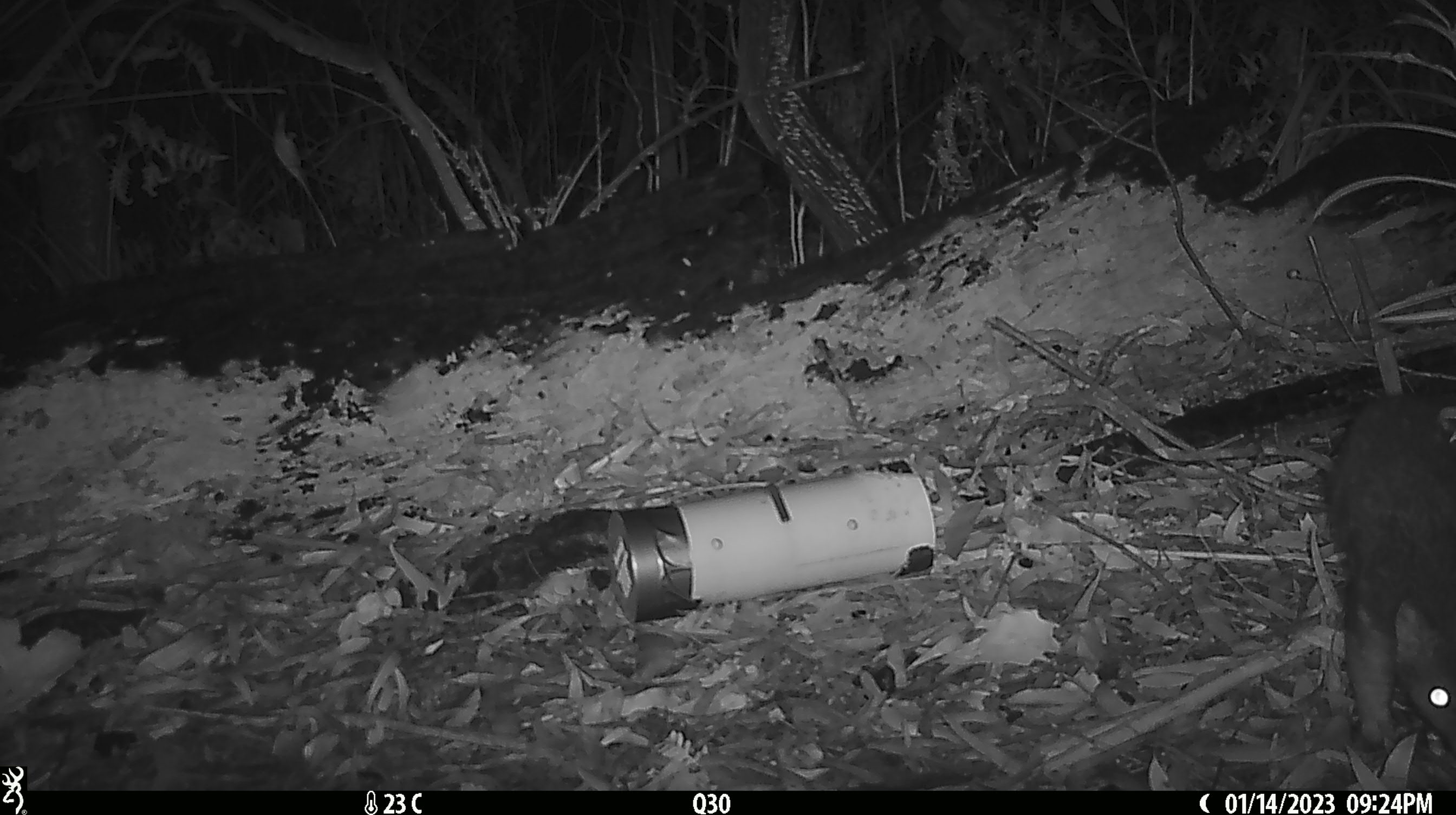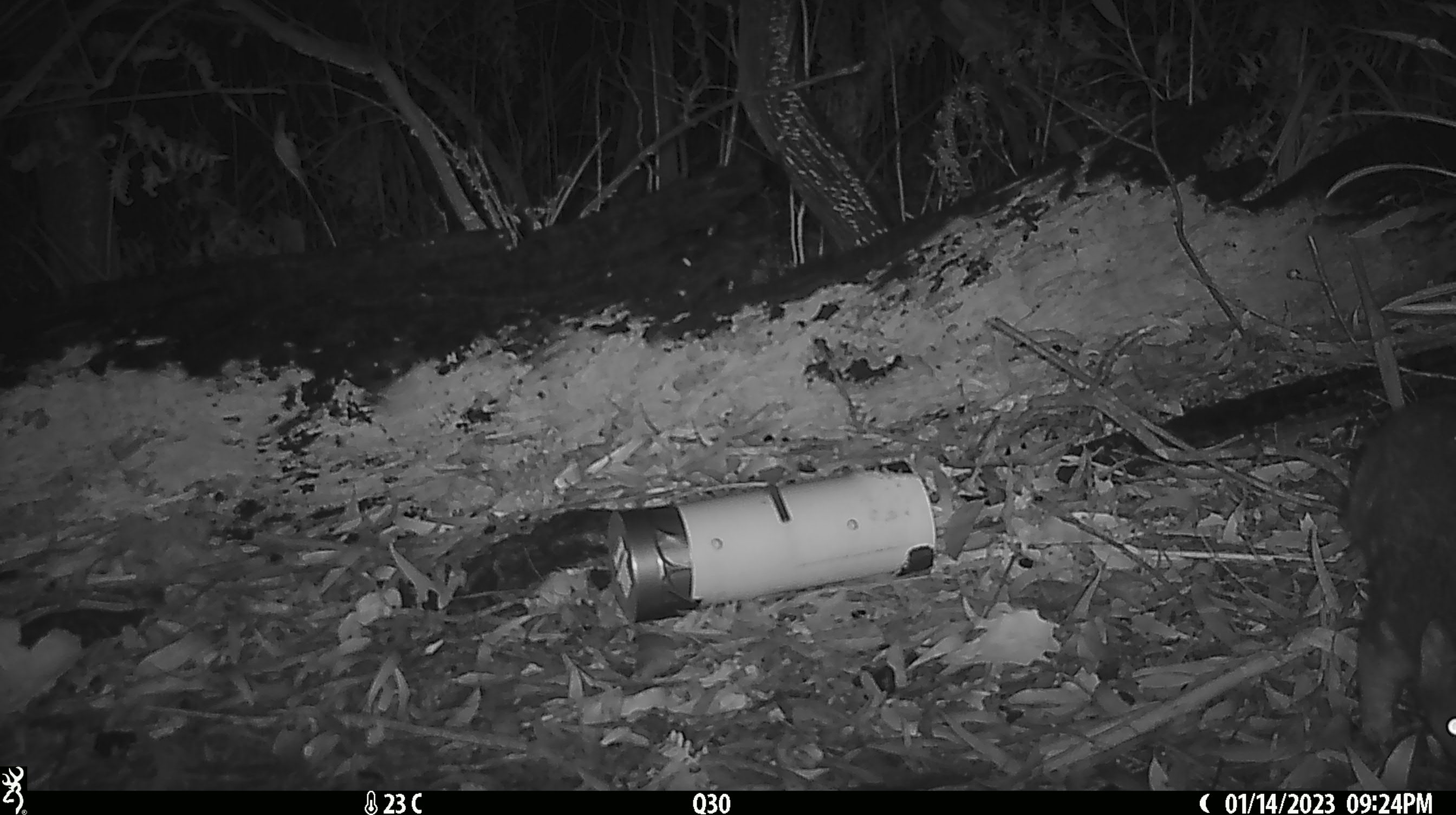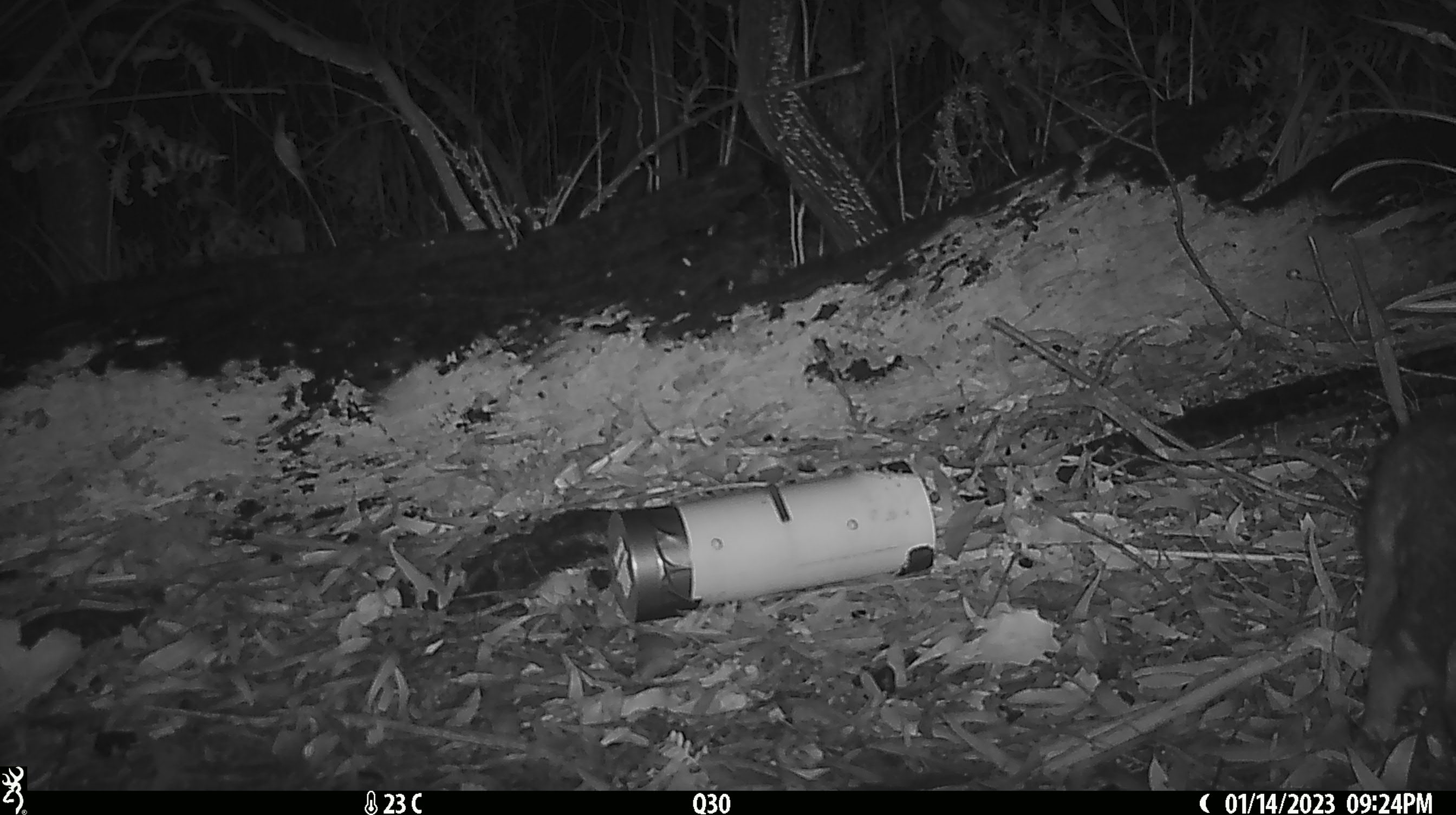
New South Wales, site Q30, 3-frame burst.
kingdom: Animalia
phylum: Chordata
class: Mammalia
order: Dasyuromorphia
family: Dasyuridae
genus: Dasyurus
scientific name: Dasyurus maculatus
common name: spotted-tailed quoll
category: quoll